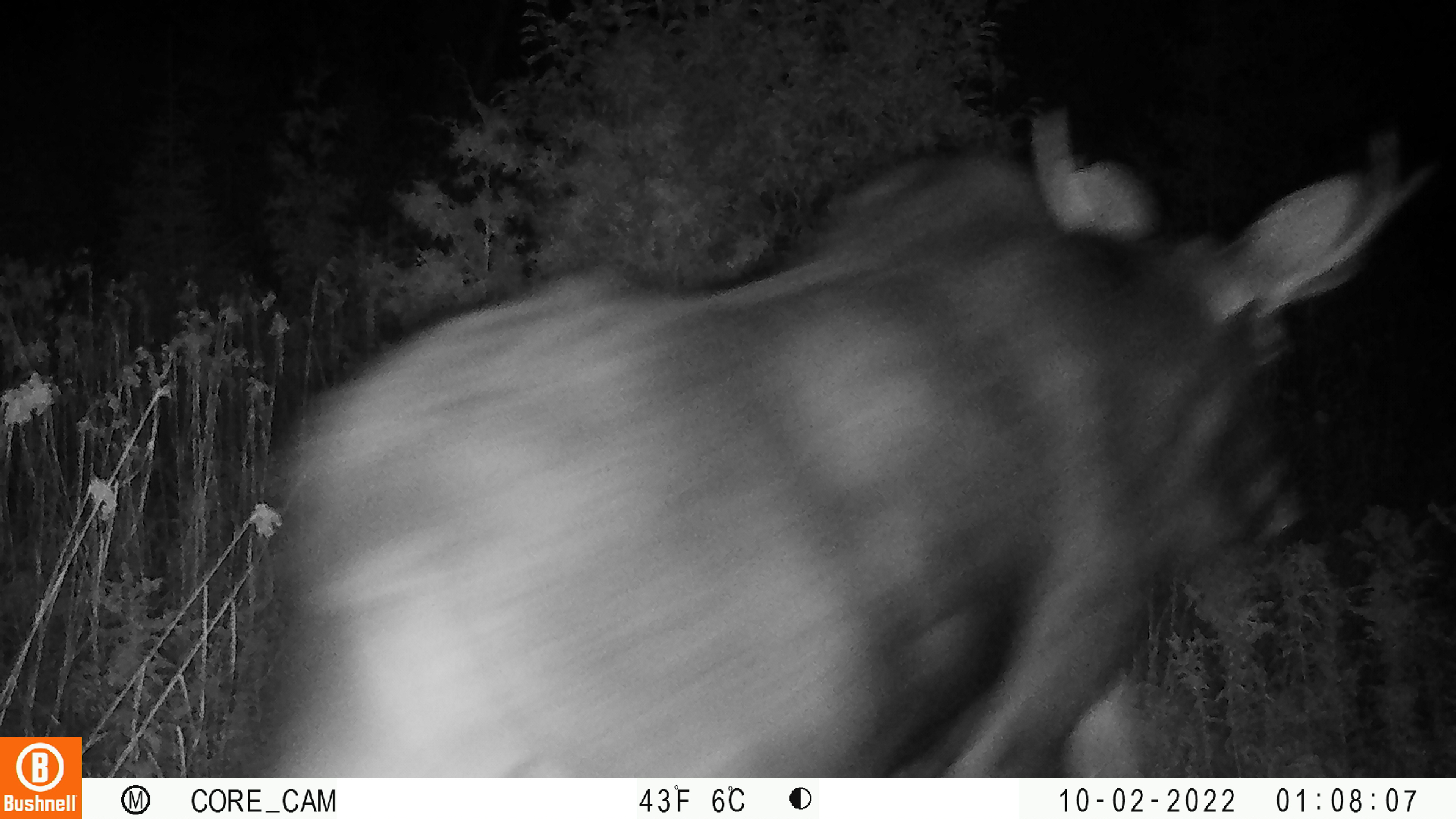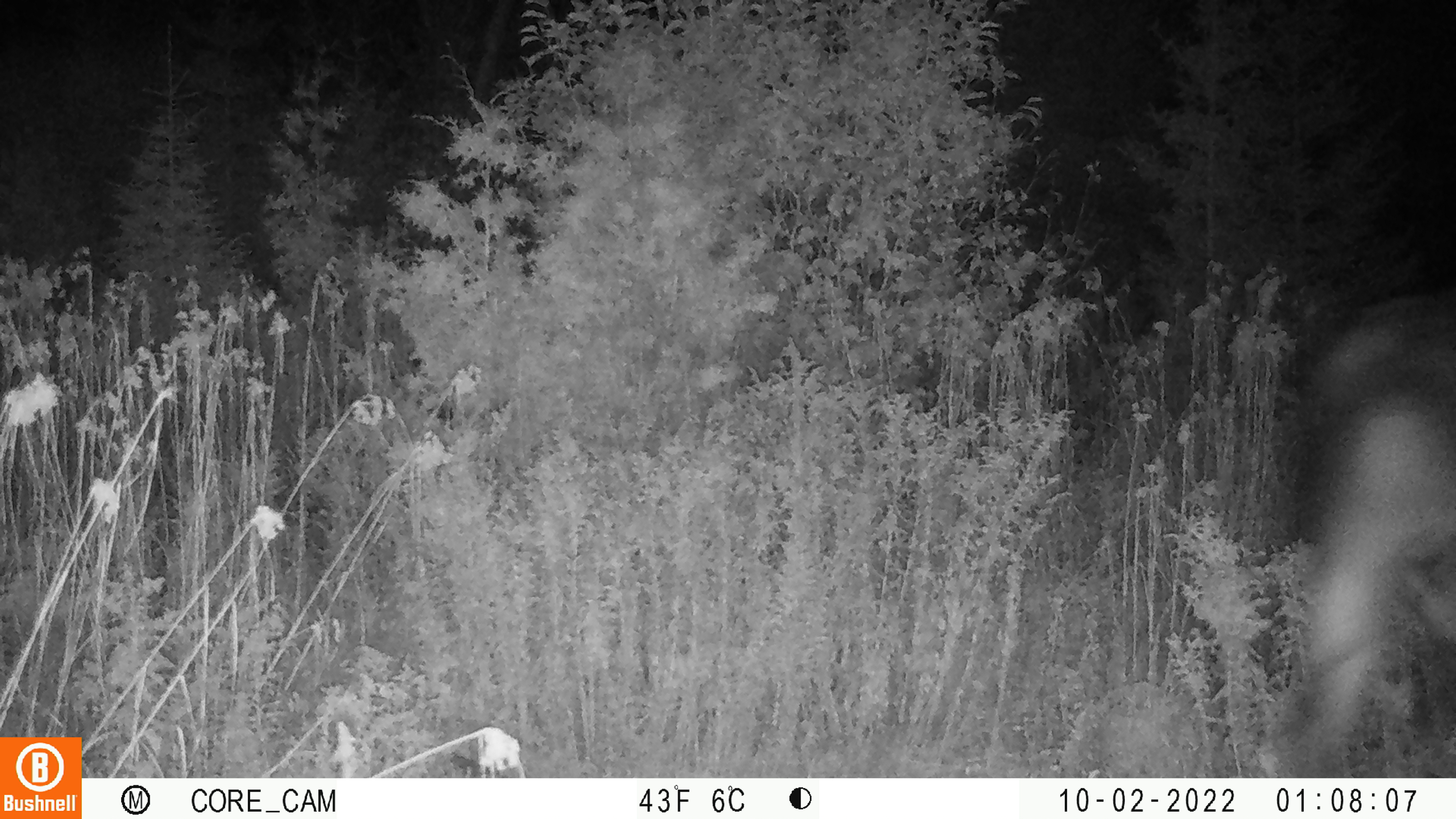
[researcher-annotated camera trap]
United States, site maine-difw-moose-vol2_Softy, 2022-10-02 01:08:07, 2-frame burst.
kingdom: Animalia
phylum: Chordata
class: Mammalia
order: Artiodactyla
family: Cervidae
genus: Alces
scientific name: Alces alces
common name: moose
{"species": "moose (Alces alces)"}